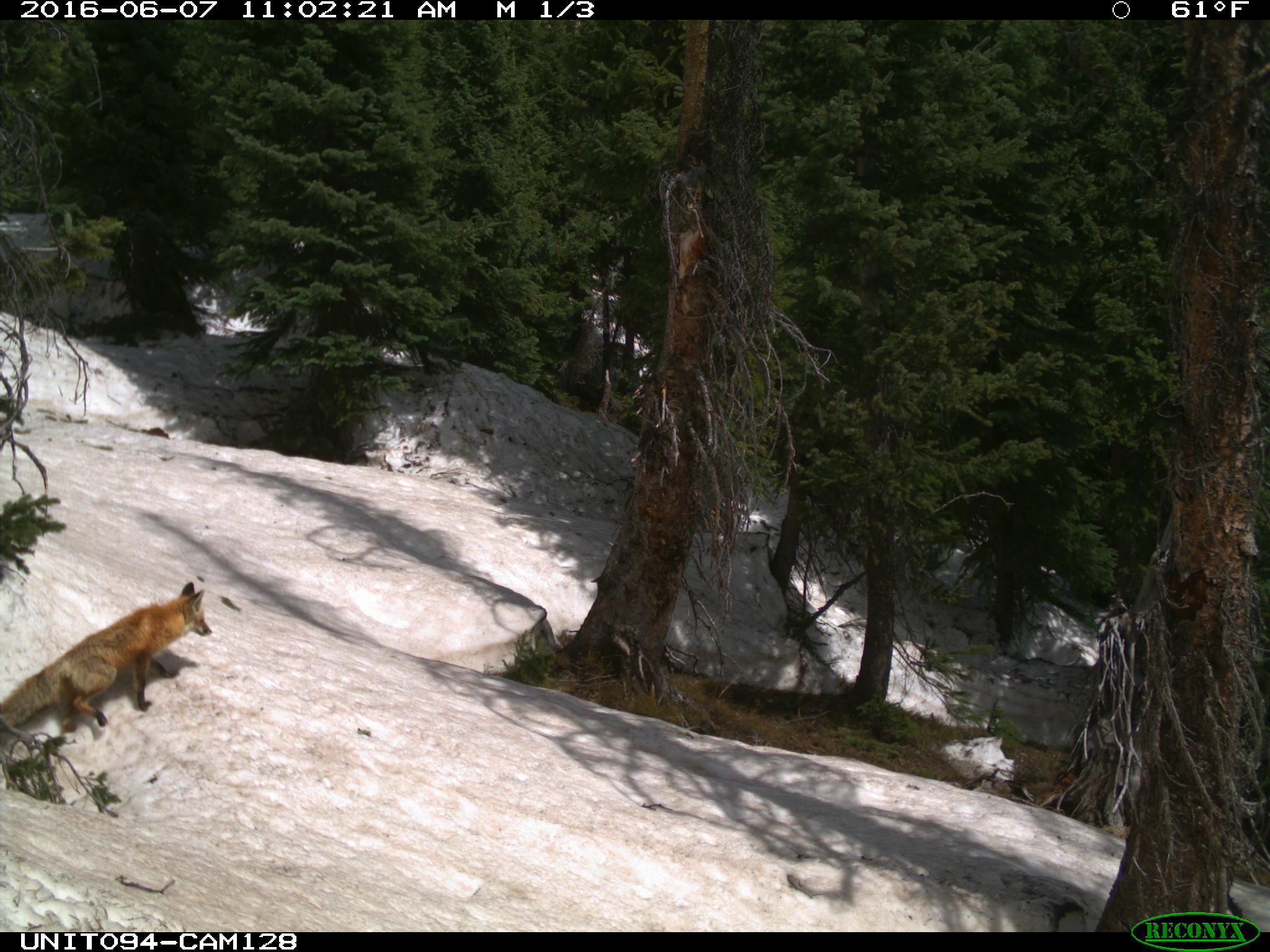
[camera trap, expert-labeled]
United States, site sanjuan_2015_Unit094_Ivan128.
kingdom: Animalia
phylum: Chordata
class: Mammalia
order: Carnivora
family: Canidae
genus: Vulpes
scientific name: Vulpes vulpes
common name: red fox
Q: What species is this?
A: Vulpes vulpes (red fox).